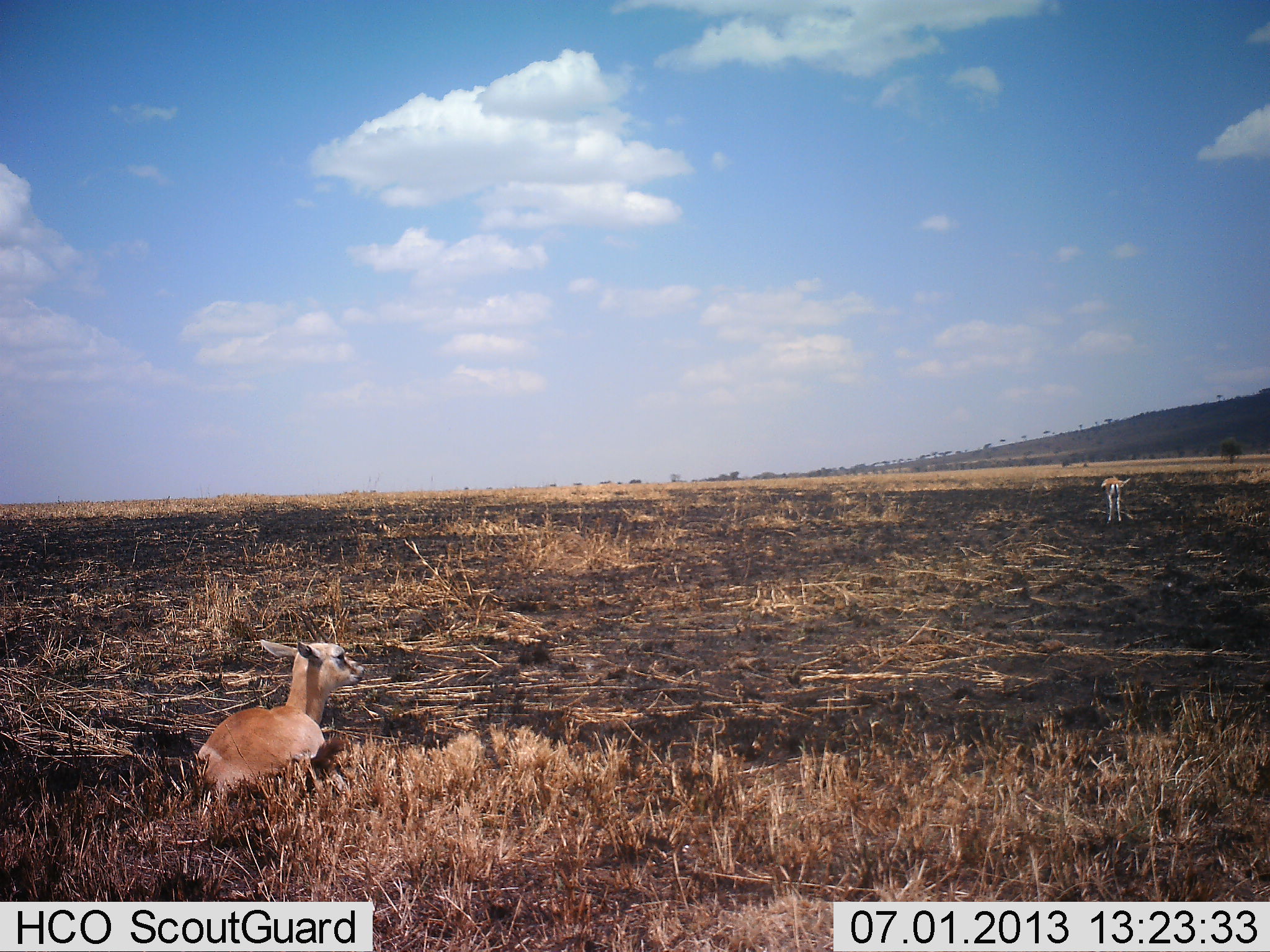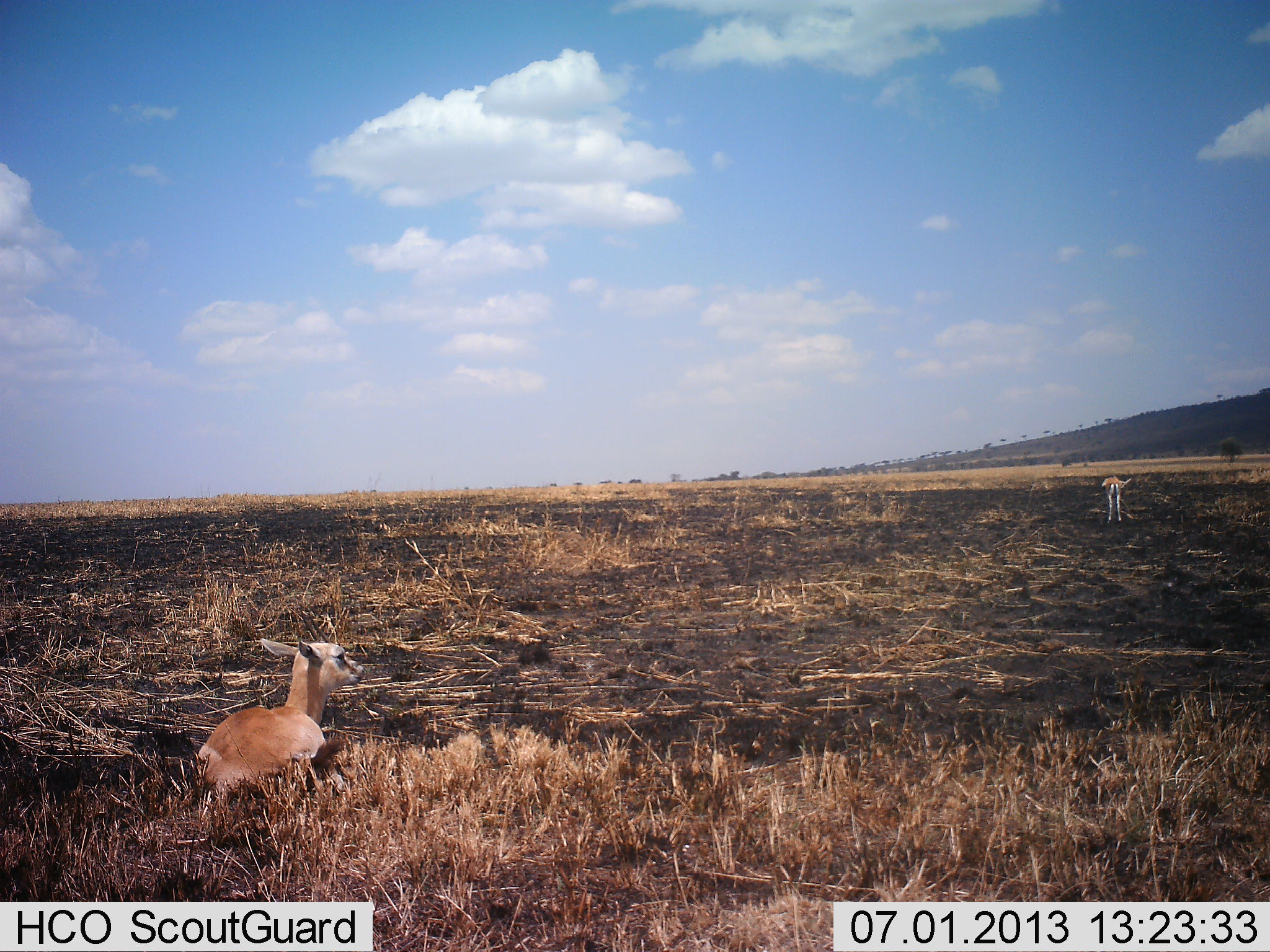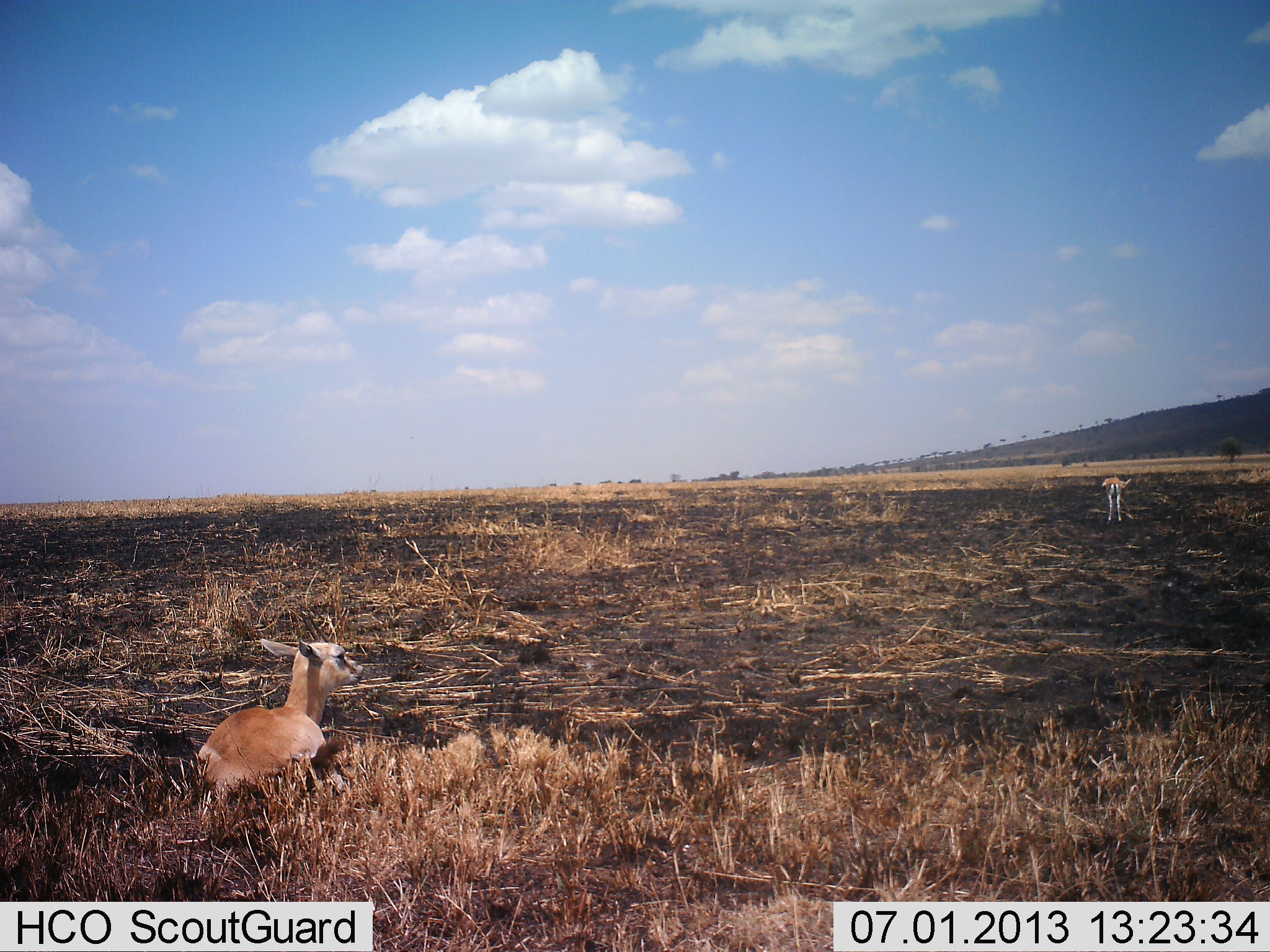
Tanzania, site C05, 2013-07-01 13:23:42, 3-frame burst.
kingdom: Animalia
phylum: Chordata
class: Mammalia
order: Artiodactyla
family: Bovidae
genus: Nanger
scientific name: Nanger granti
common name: grant's gazelle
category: gazellegrants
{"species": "gazellegrants (grant's gazelle) (Nanger granti)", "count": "2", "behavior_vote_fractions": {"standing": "70%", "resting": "100%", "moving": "0%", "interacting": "0%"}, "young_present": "40%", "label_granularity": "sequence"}